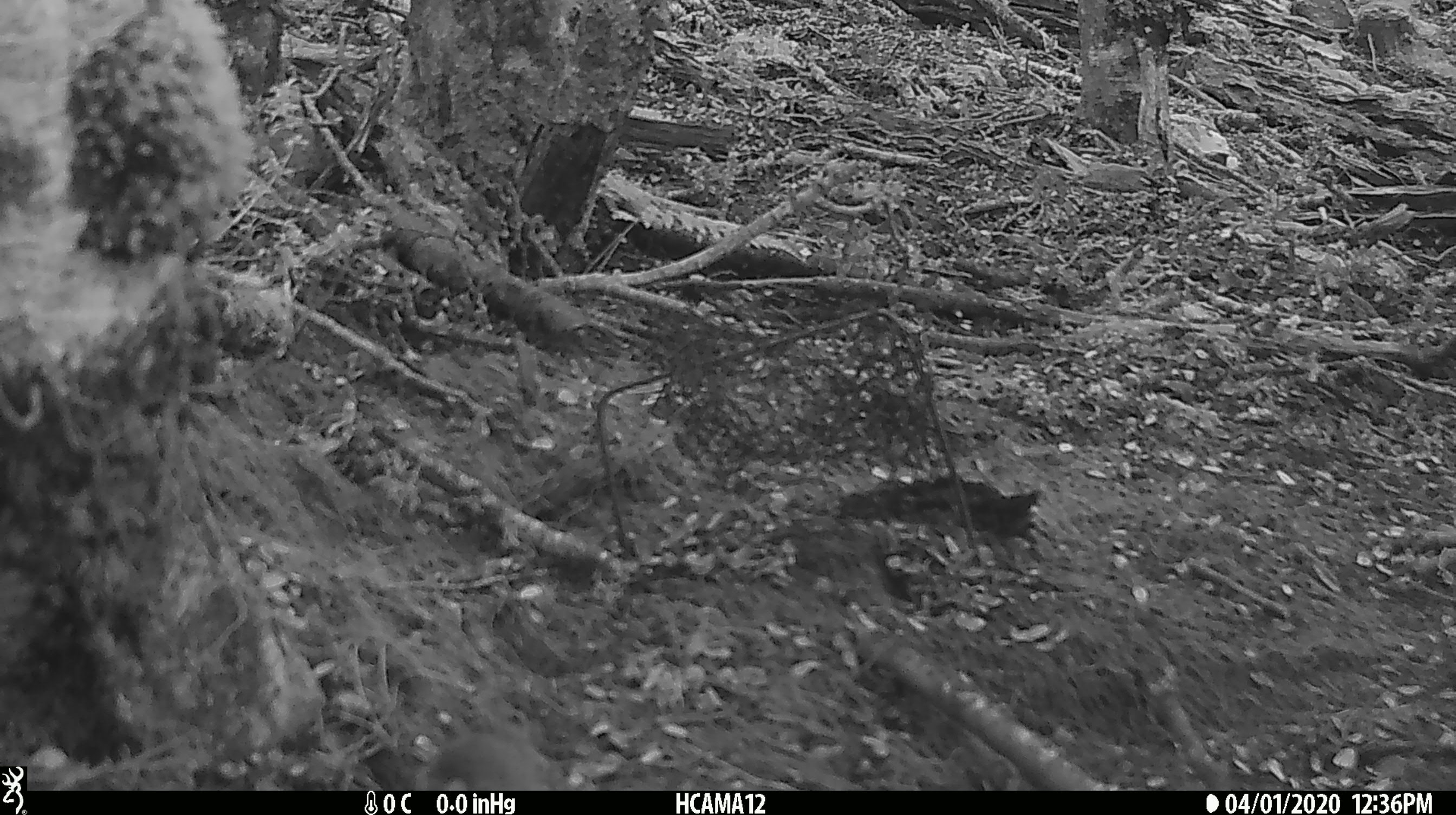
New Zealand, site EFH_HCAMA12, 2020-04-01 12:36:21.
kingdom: Animalia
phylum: Chordata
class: Mammalia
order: Rodentia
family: Muridae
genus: Mus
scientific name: Mus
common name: mouse